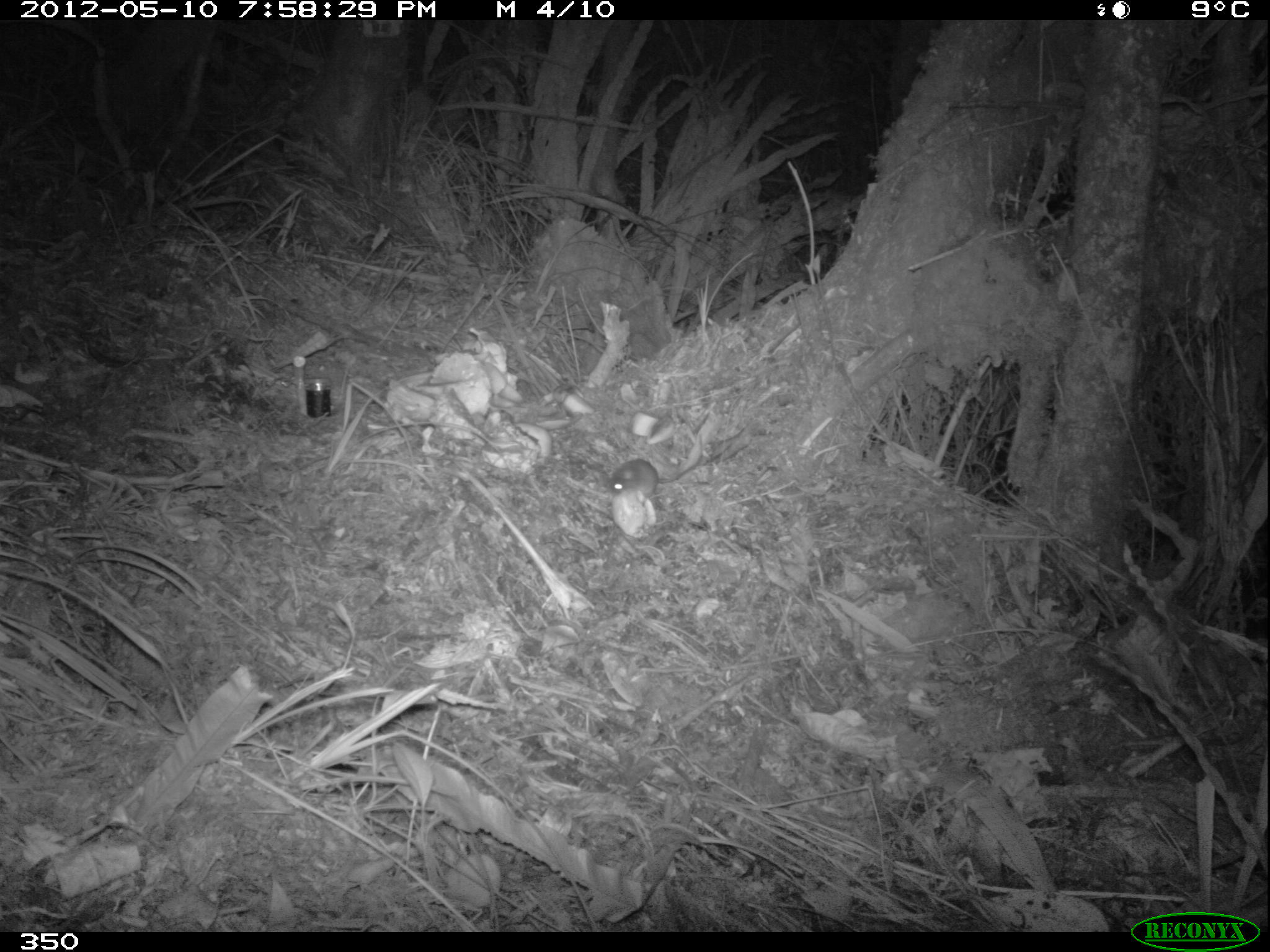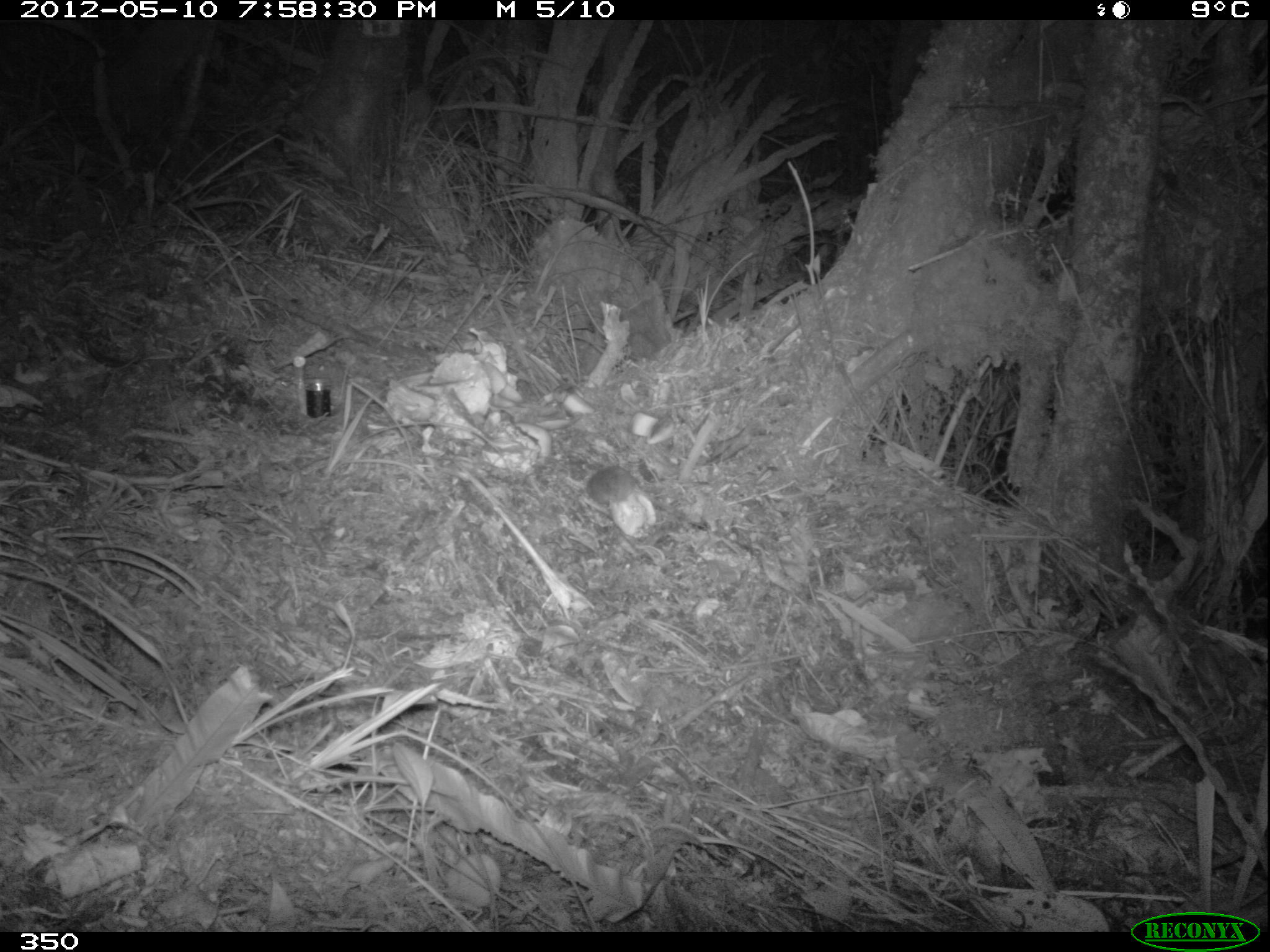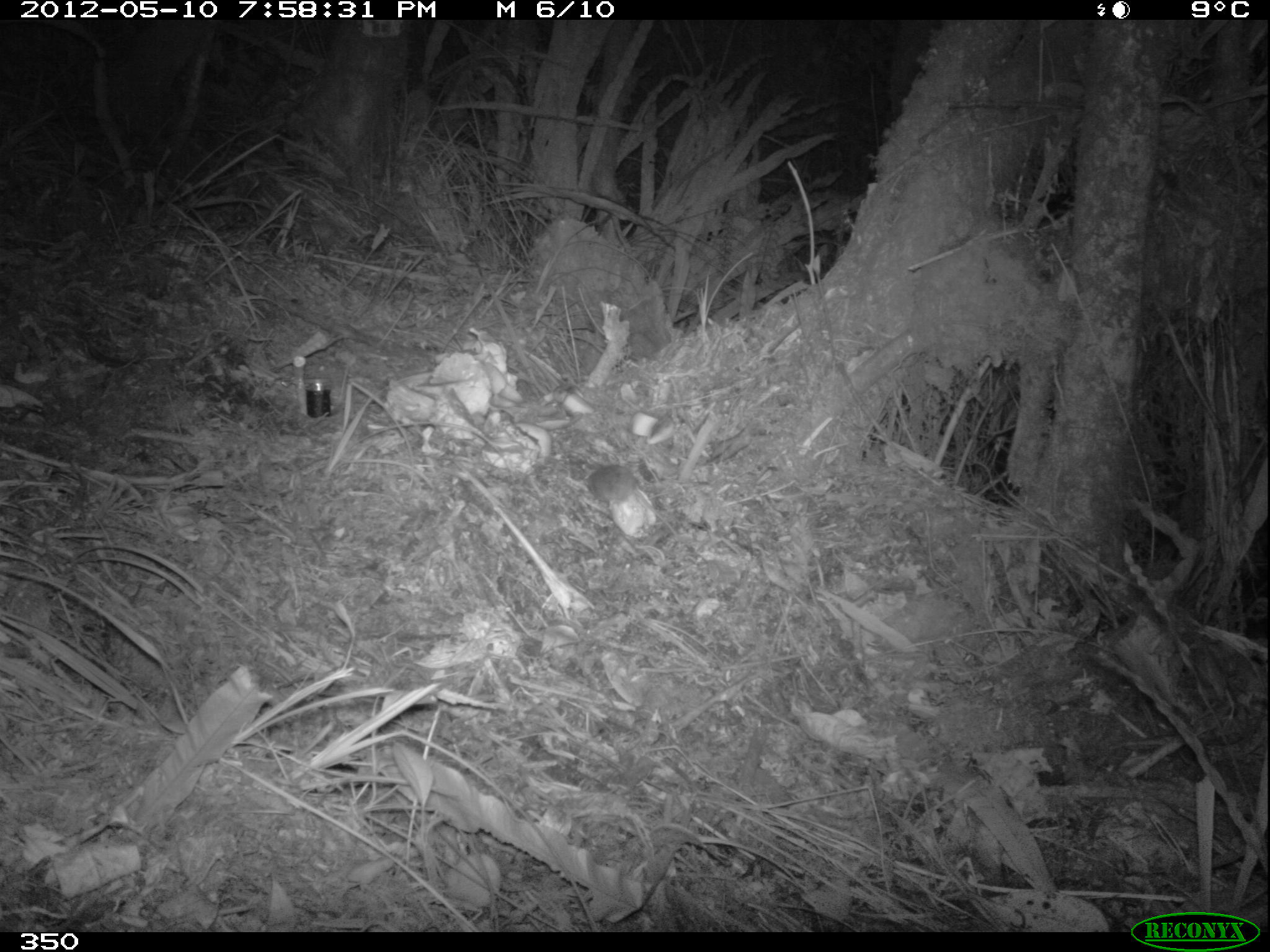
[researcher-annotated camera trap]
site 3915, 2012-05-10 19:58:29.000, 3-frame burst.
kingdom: Animalia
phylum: Chordata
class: Mammalia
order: Rodentia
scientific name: Rodentia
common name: rodents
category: unknown rodent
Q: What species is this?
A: Unknown rodent (rodents) (Rodentia).